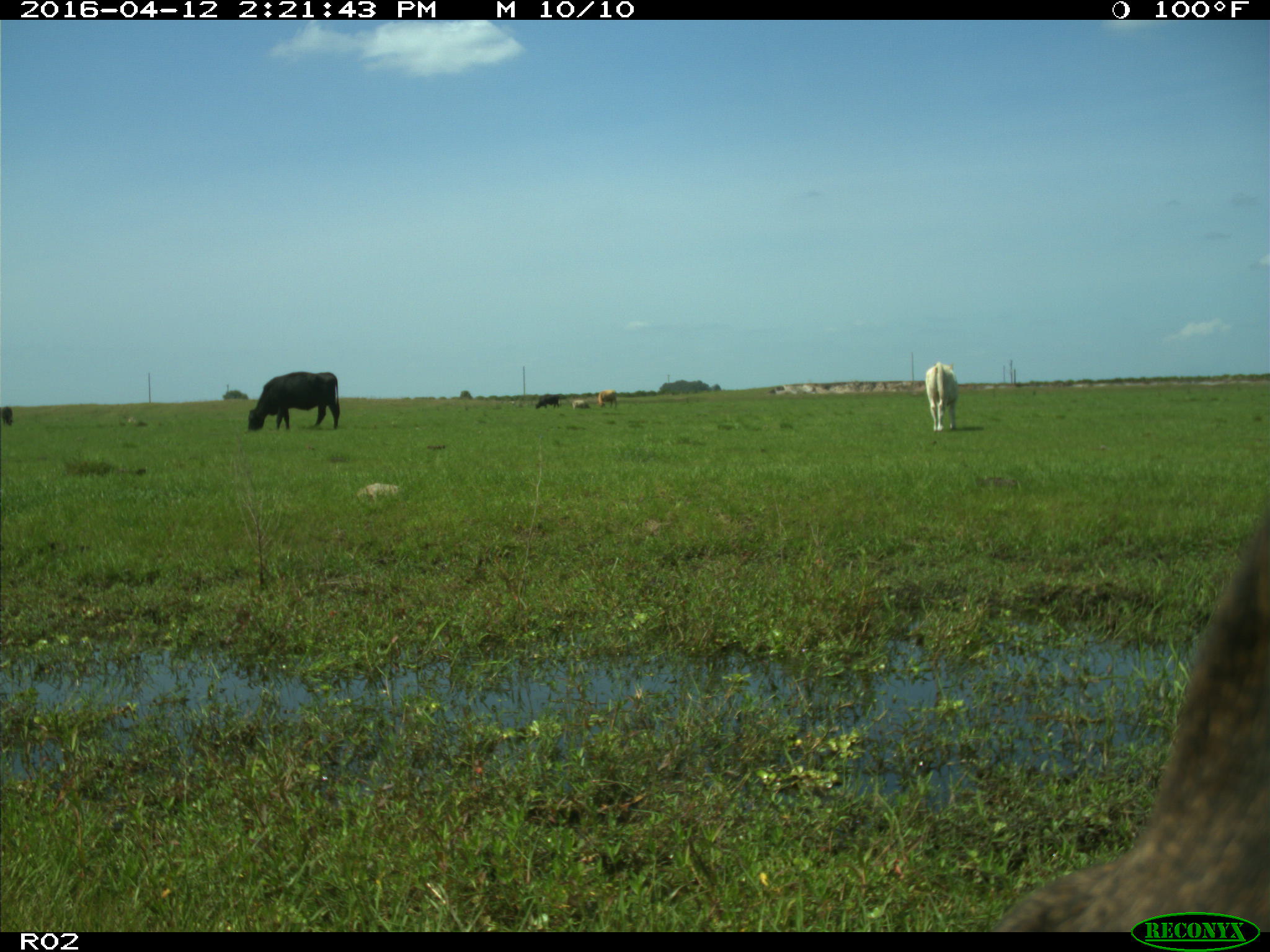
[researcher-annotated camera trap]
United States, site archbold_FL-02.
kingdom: Animalia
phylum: Chordata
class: Mammalia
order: Artiodactyla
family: Bovidae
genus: Bos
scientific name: Bos taurus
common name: domestic cow